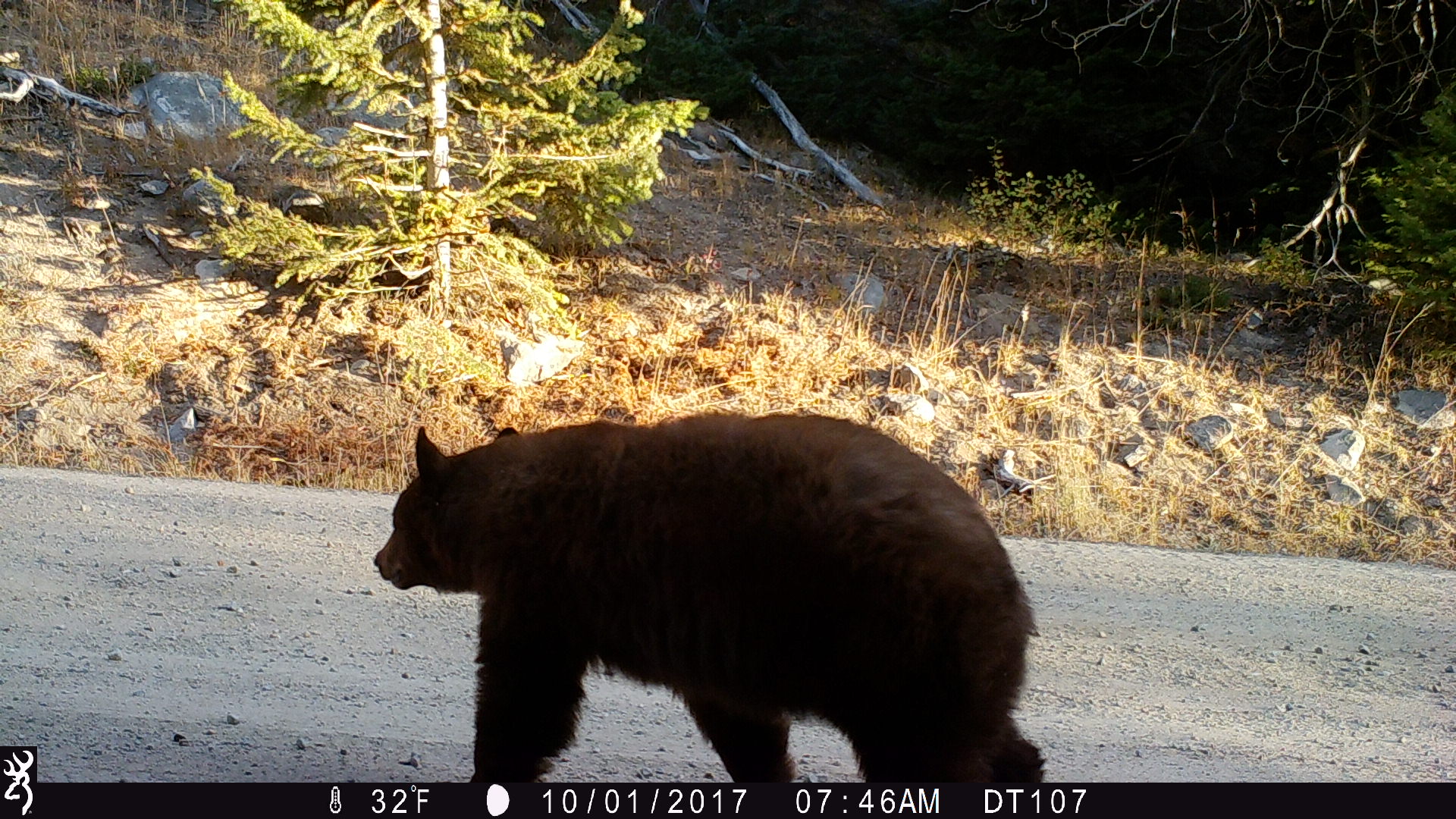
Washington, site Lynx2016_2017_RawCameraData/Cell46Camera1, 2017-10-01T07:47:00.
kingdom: Animalia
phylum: Chordata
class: Mammalia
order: Carnivora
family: Ursidae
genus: Ursus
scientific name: Ursus americanus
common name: american black bear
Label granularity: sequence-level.